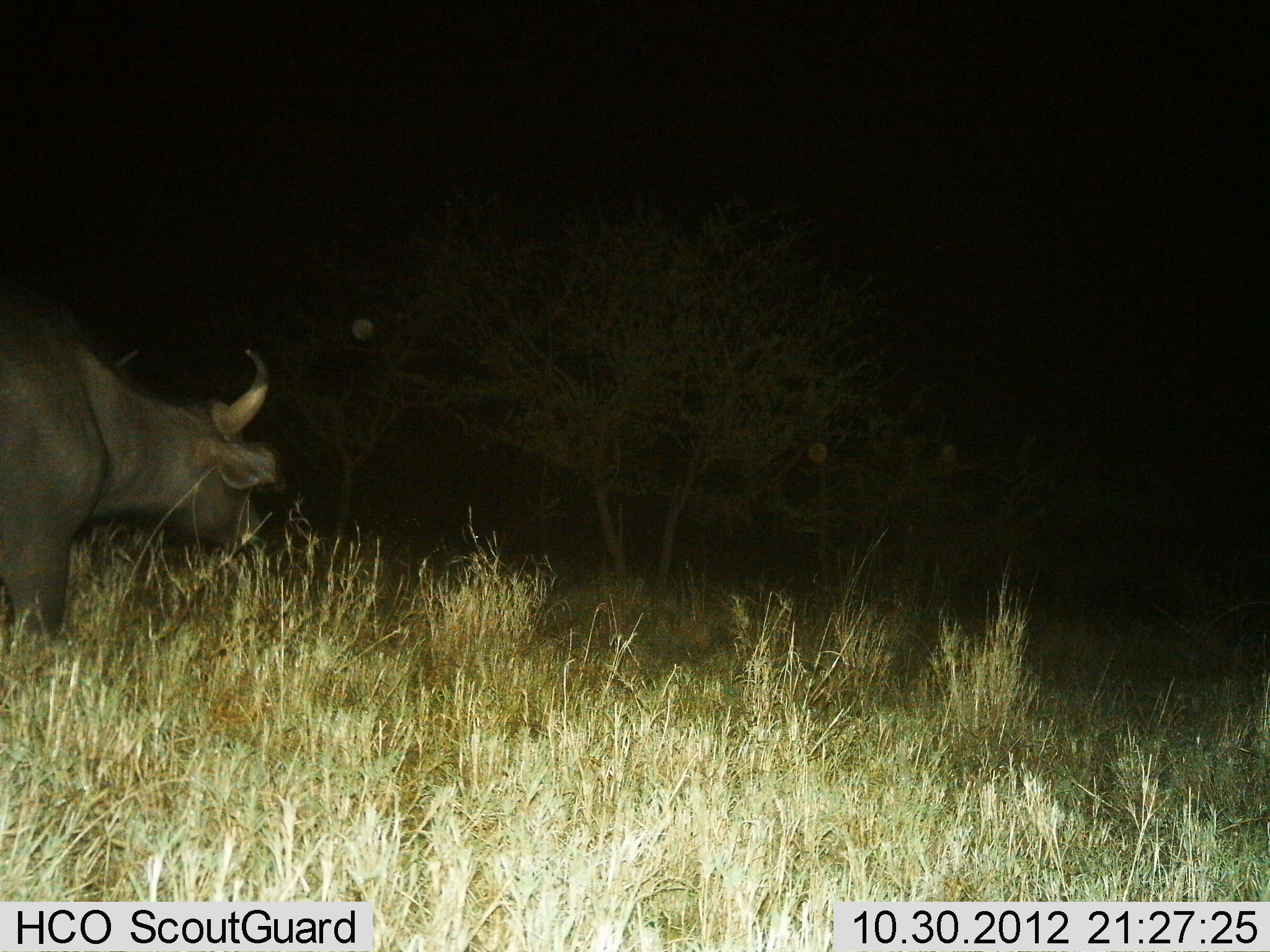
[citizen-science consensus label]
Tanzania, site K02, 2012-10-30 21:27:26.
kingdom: Animalia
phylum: Chordata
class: Mammalia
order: Artiodactyla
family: Bovidae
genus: Syncerus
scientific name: Syncerus caffer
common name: cape buffalo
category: buffalo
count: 1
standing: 70%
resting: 0%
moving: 30%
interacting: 0%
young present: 0%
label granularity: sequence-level